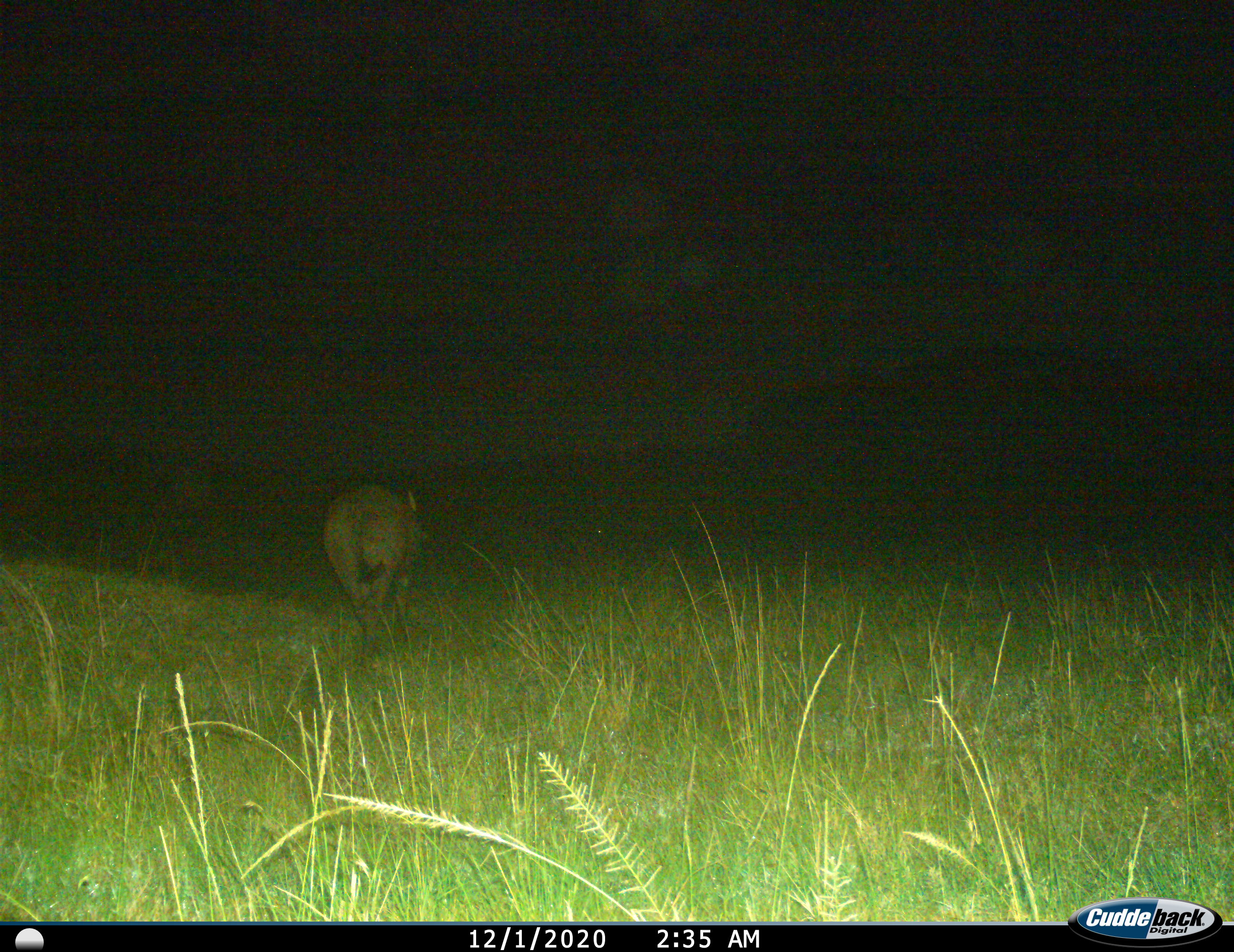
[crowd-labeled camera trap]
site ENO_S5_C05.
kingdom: Animalia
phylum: Chordata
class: Mammalia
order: Artiodactyla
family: Bovidae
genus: Syncerus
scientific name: Syncerus caffer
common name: african buffalo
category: buffalo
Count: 1.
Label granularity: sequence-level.